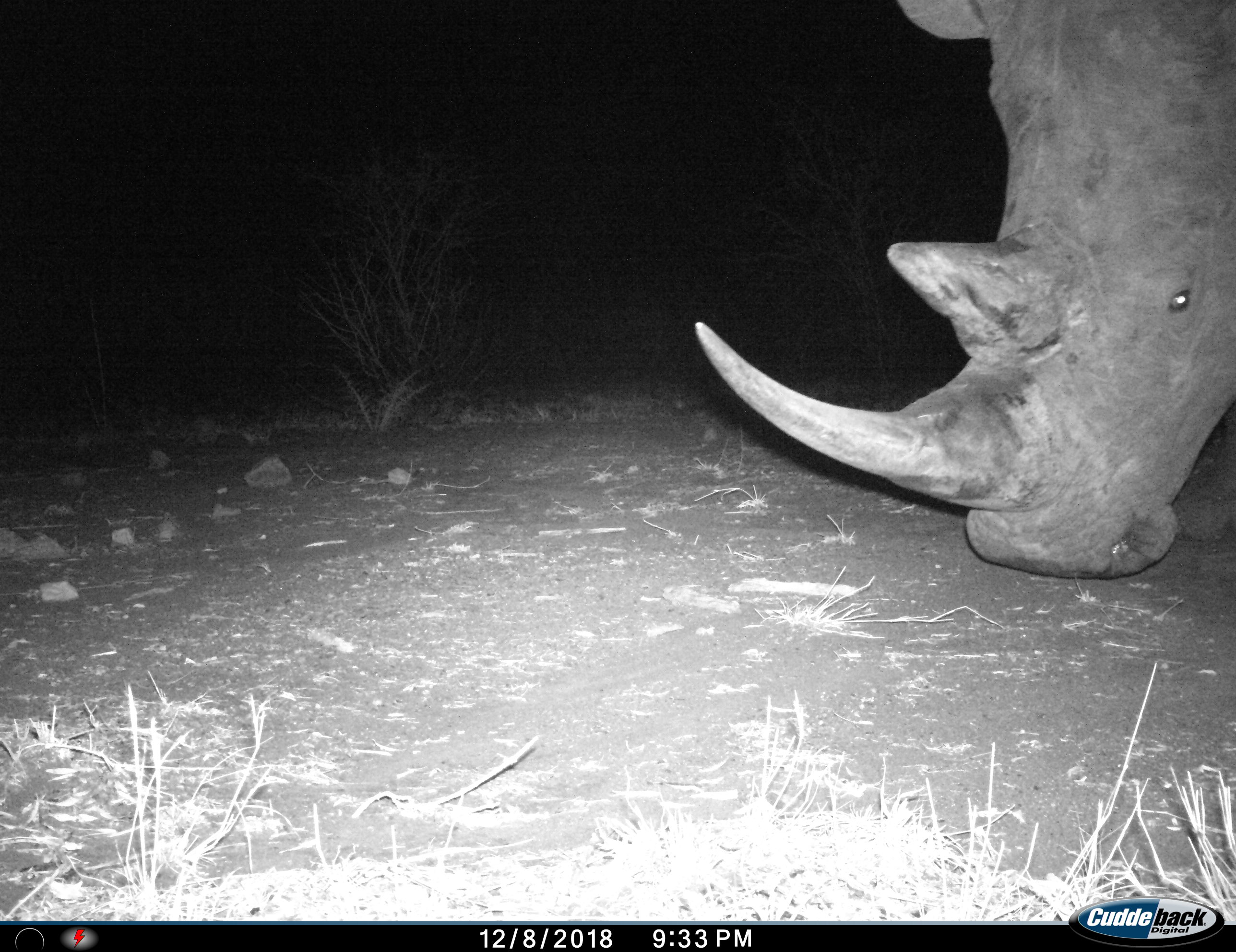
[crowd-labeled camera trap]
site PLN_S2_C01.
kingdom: Animalia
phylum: Chordata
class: Mammalia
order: Perissodactyla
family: Rhinocerotidae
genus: Ceratotherium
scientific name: Ceratotherium simum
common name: white rhinoceros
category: rhinoceroswhite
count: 1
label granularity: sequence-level